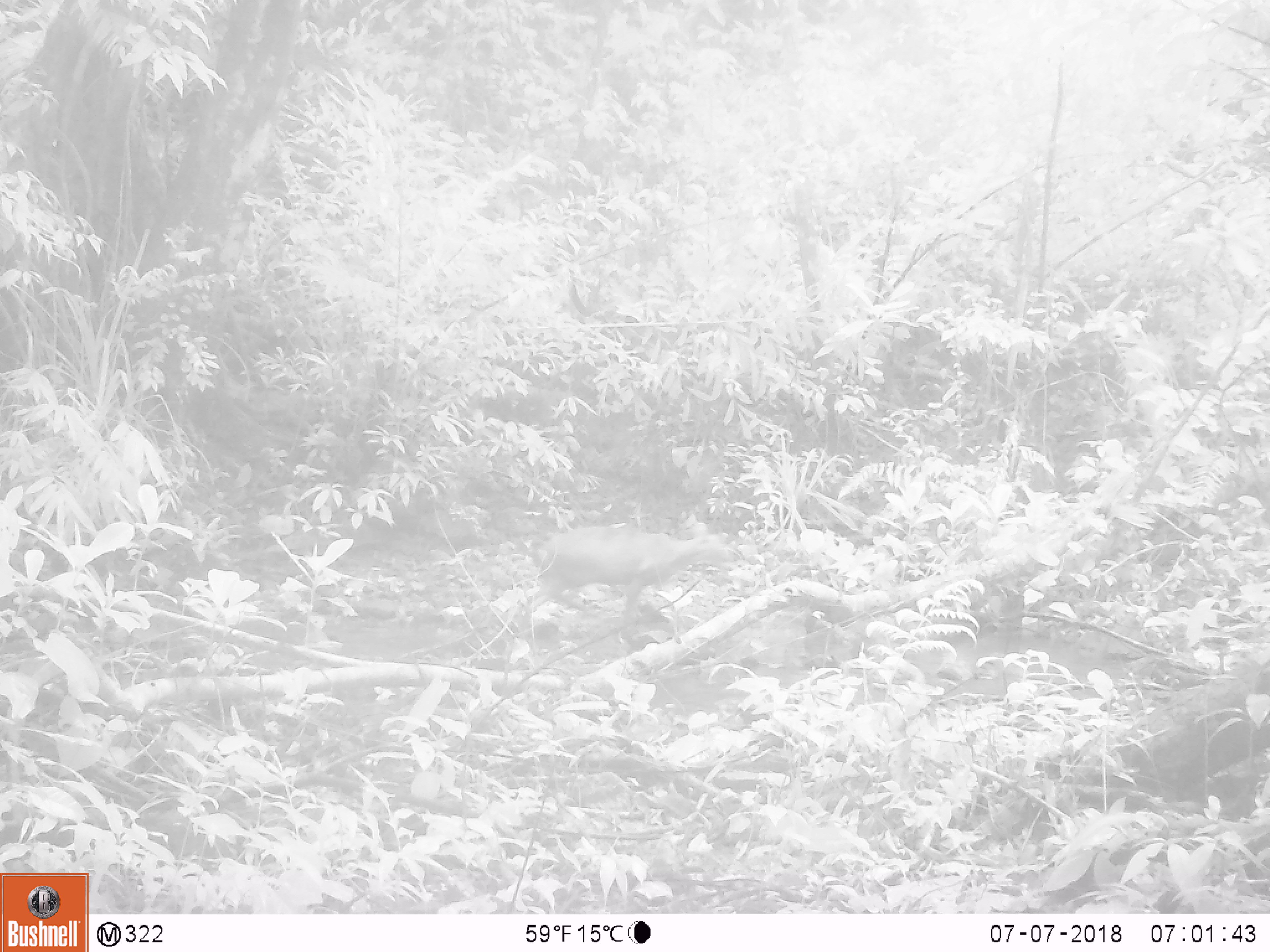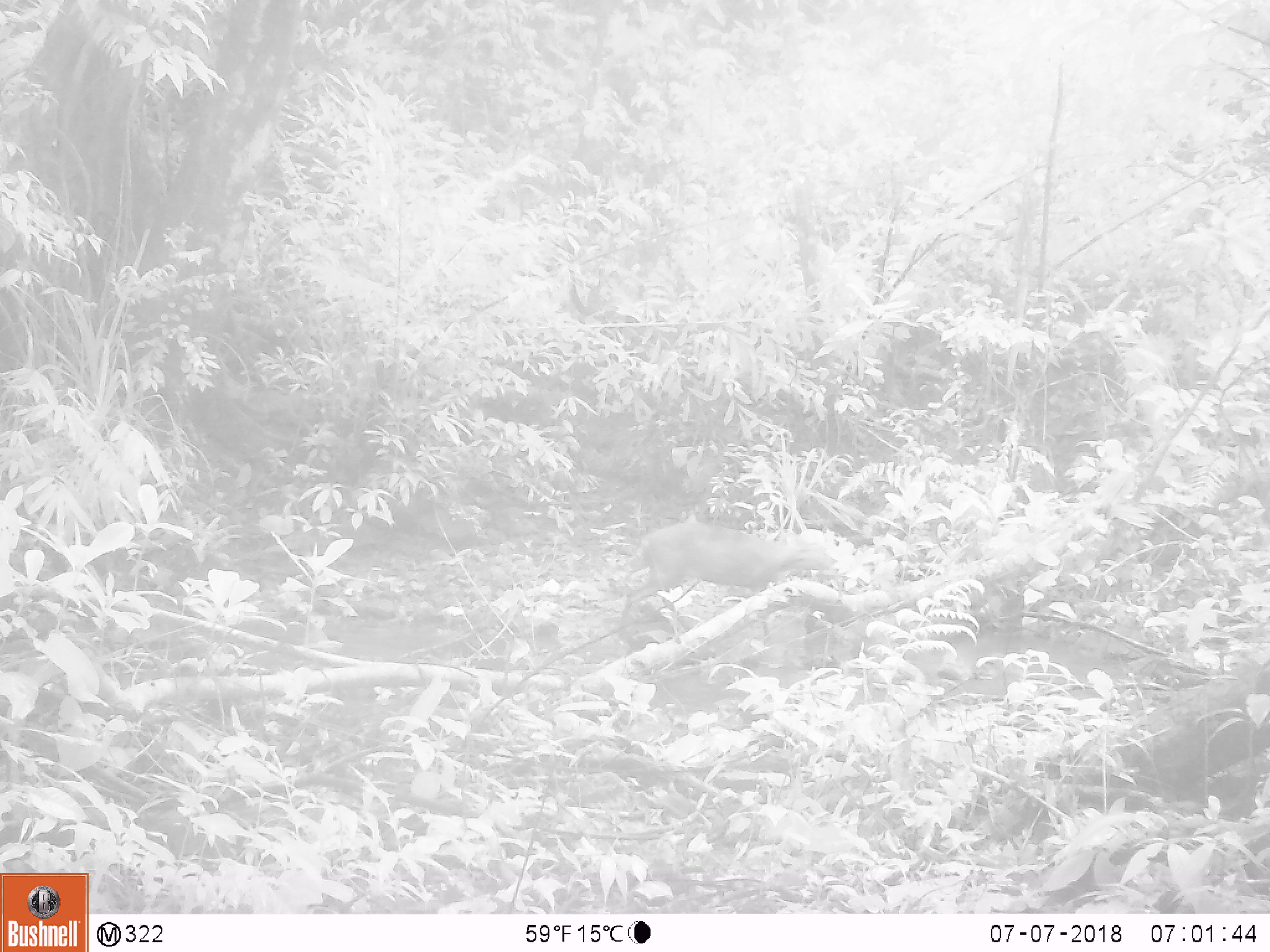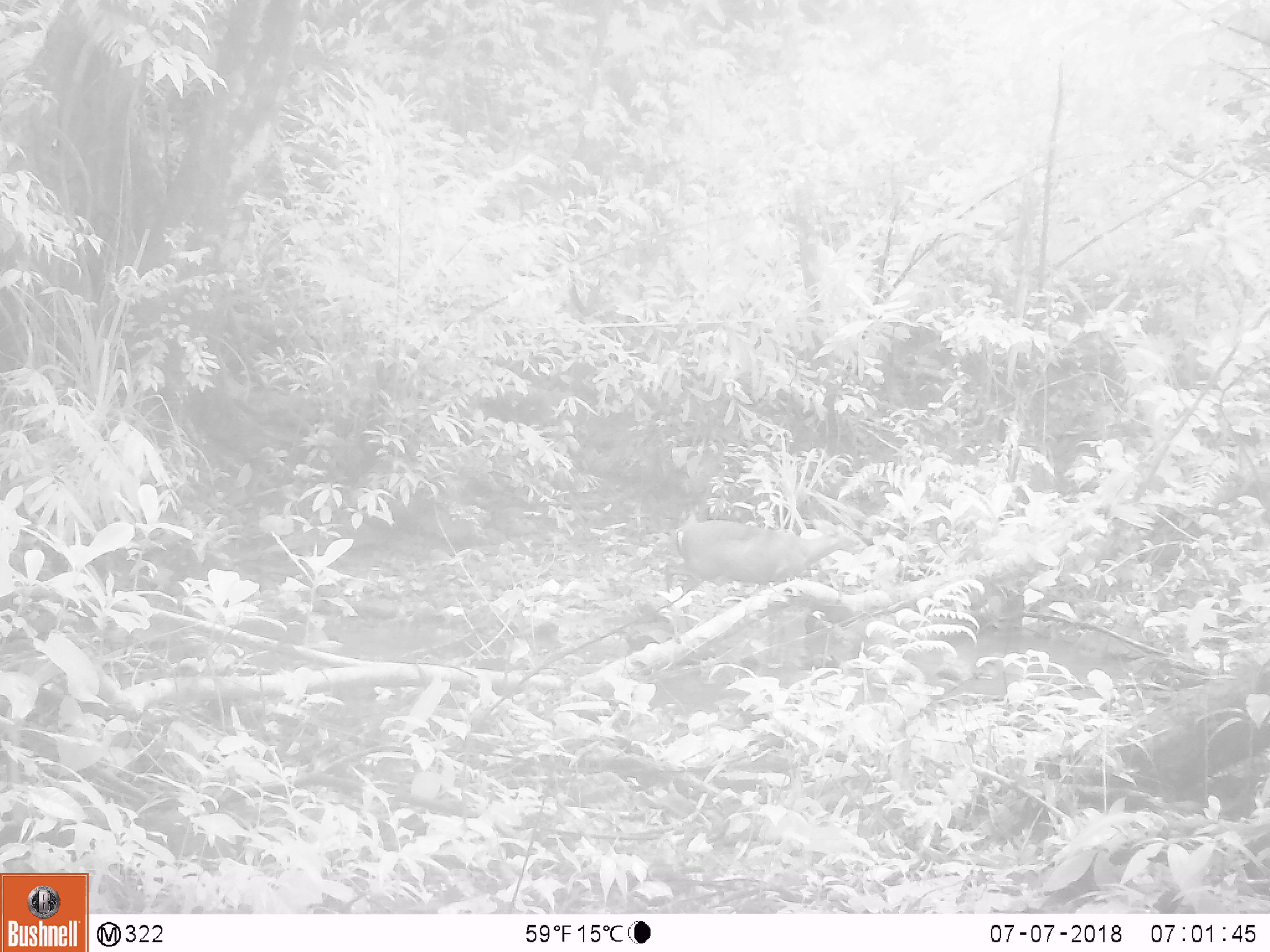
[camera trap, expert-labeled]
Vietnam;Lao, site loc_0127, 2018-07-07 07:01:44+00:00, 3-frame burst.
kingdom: Animalia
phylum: Chordata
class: Mammalia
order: Artiodactyla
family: Cervidae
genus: Muntiacus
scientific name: Muntiacus rooseveltorum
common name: roosevelt's muntjac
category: roosevelts muntjac group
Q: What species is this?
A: Roosevelts muntjac group (roosevelt's muntjac) (Muntiacus rooseveltorum).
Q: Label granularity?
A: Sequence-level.